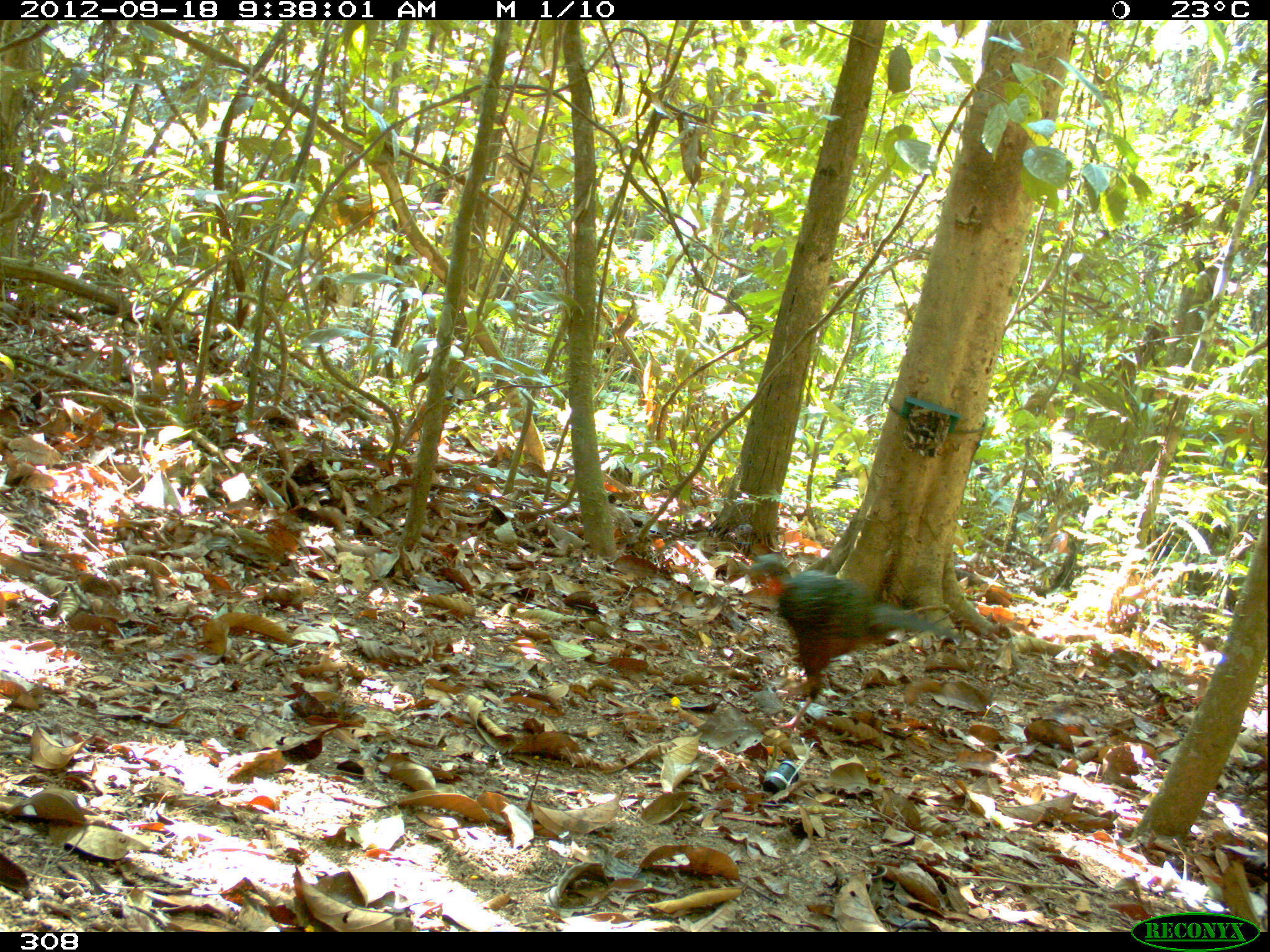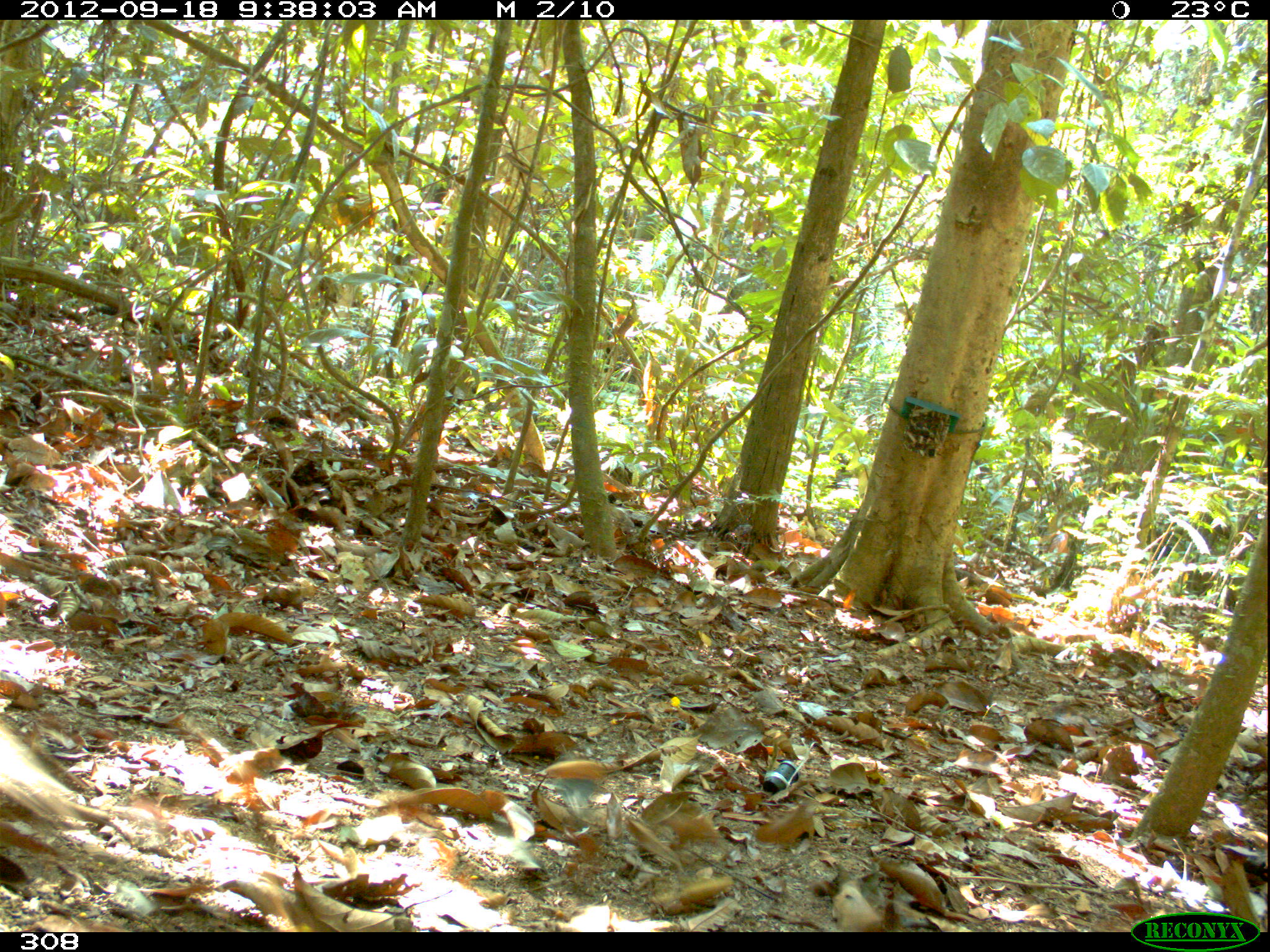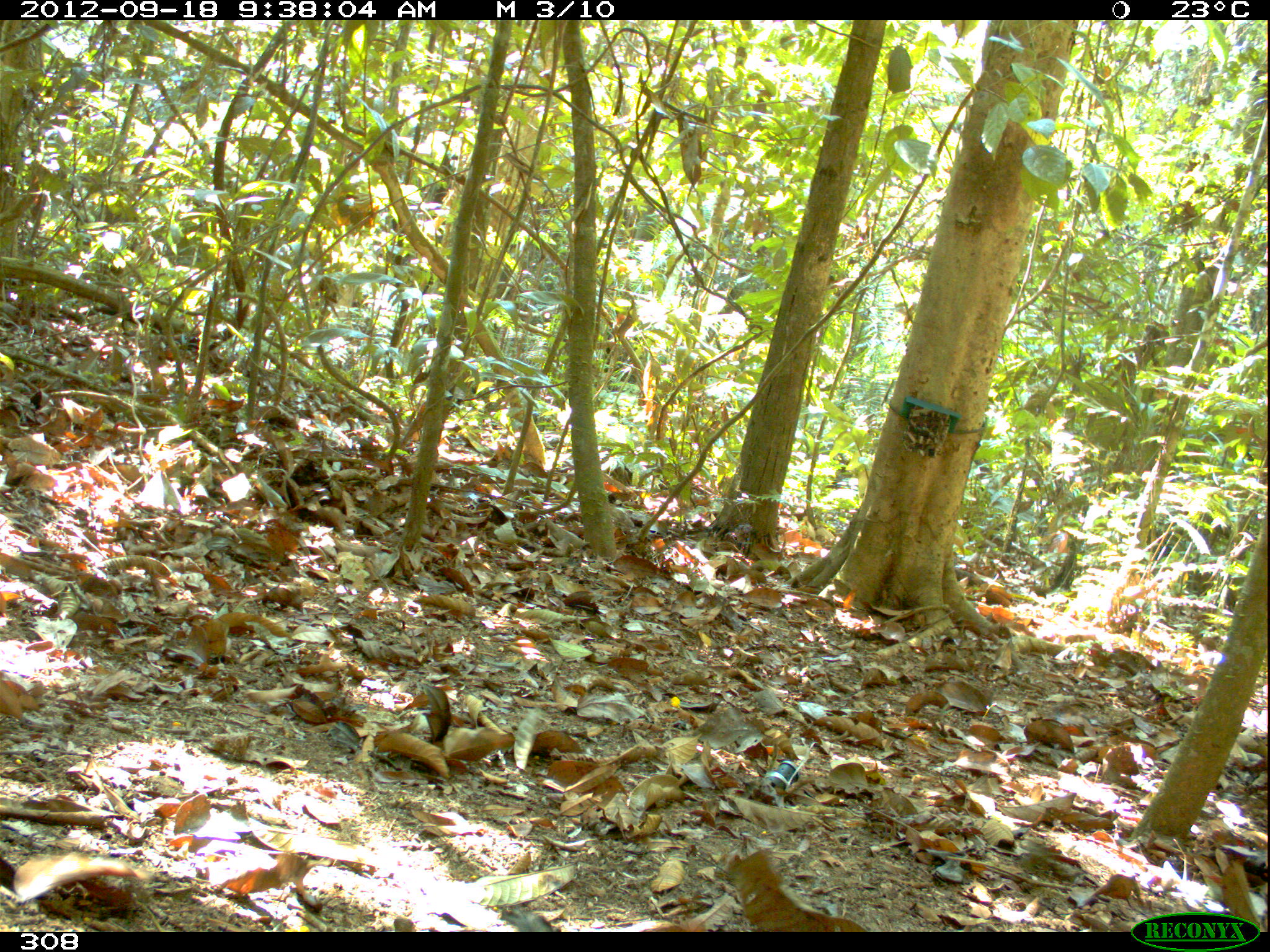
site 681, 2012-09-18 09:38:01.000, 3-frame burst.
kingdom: Animalia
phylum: Chordata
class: Aves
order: Galliformes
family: Cracidae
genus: Penelope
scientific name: Penelope jacquacu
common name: spix's guan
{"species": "Penelope jacquacu (spix's guan)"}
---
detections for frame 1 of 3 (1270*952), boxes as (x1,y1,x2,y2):
penelope jacquacu: (744,553,959,731)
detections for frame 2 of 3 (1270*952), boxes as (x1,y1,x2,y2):
penelope jacquacu: (0,716,87,854)